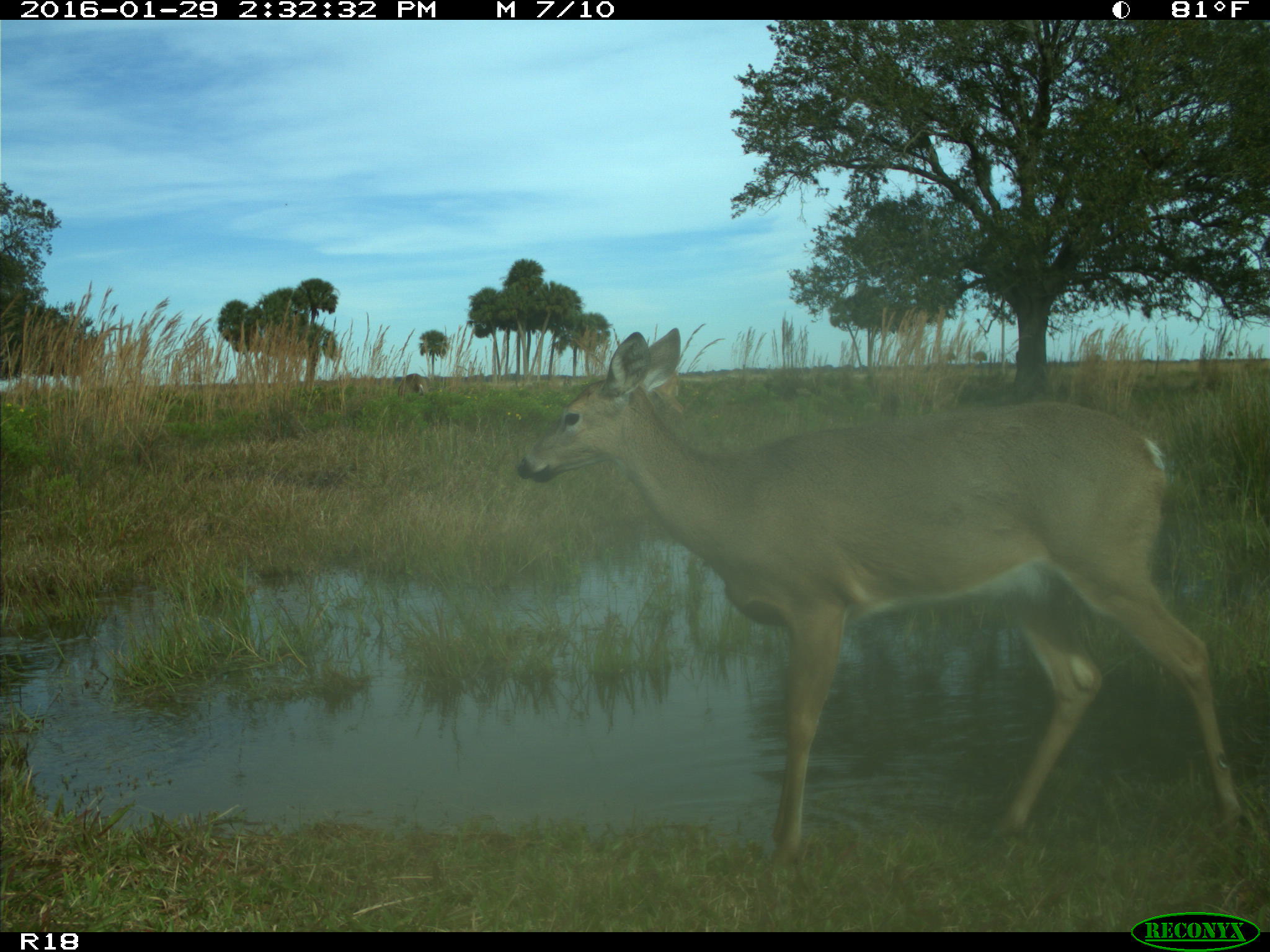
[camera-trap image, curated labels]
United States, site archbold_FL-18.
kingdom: Animalia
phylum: Chordata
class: Mammalia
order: Artiodactyla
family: Cervidae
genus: Odocoileus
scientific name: Odocoileus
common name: deer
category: unidentified deer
Unidentified deer (deer) (Odocoileus).